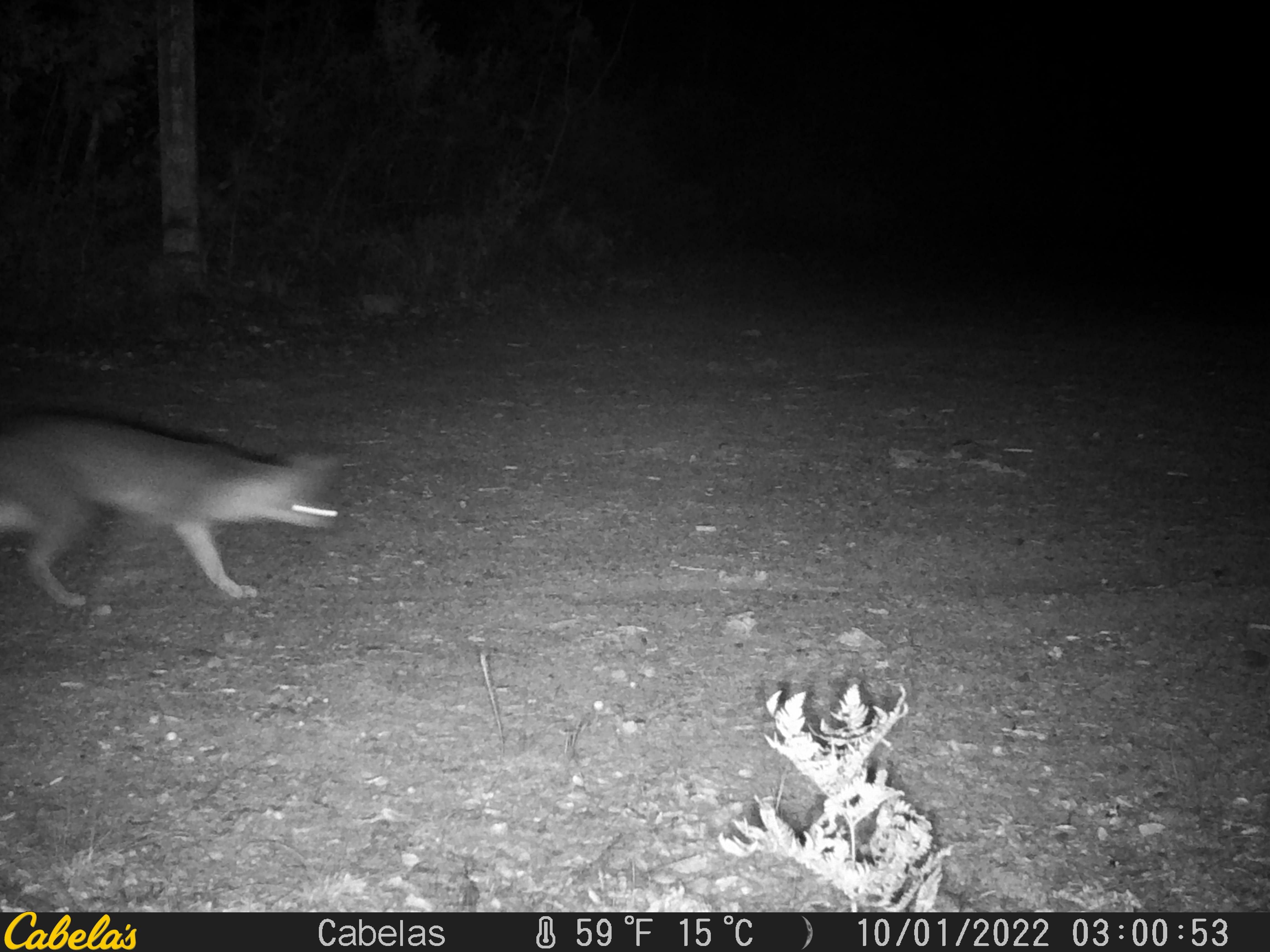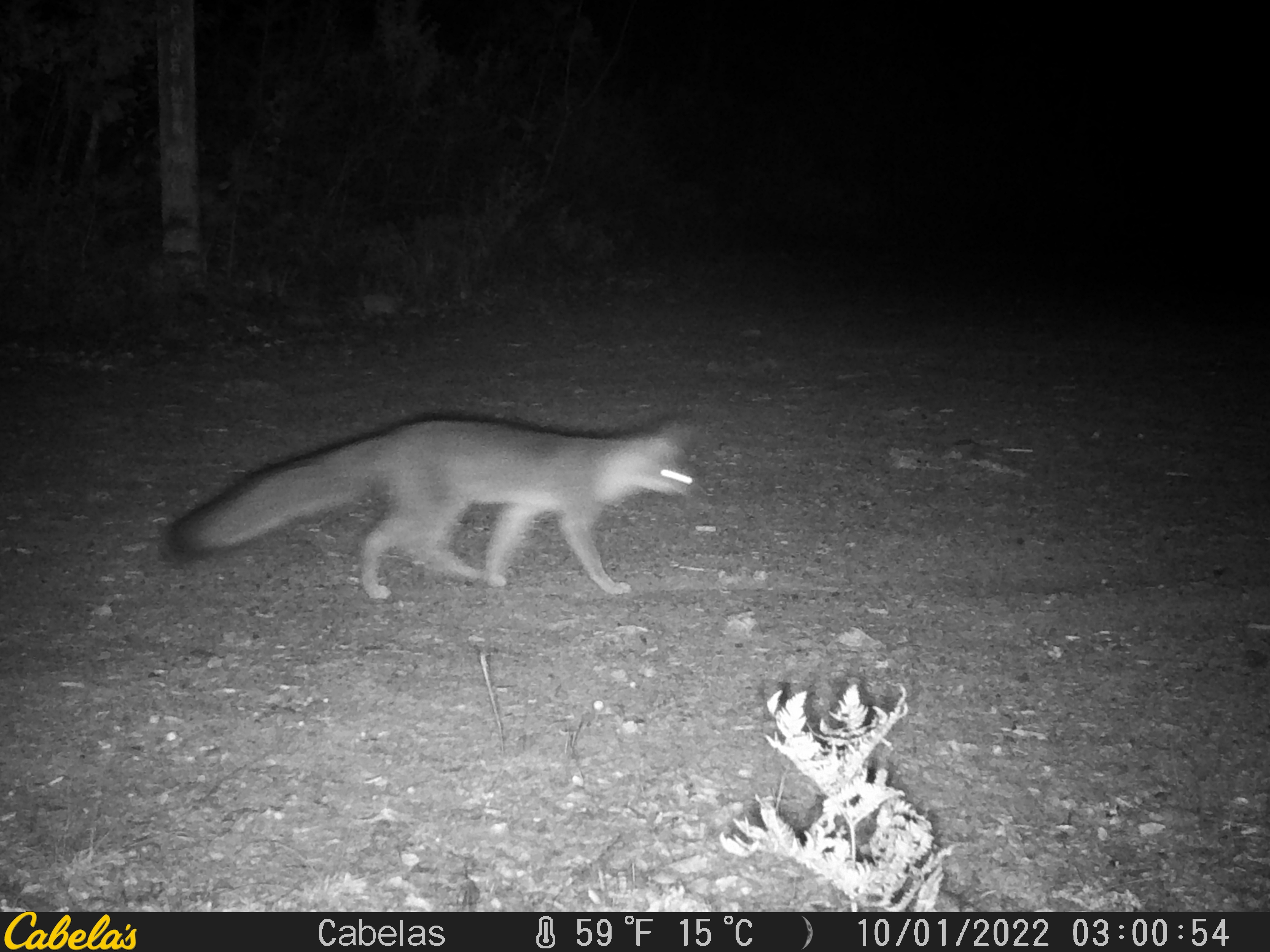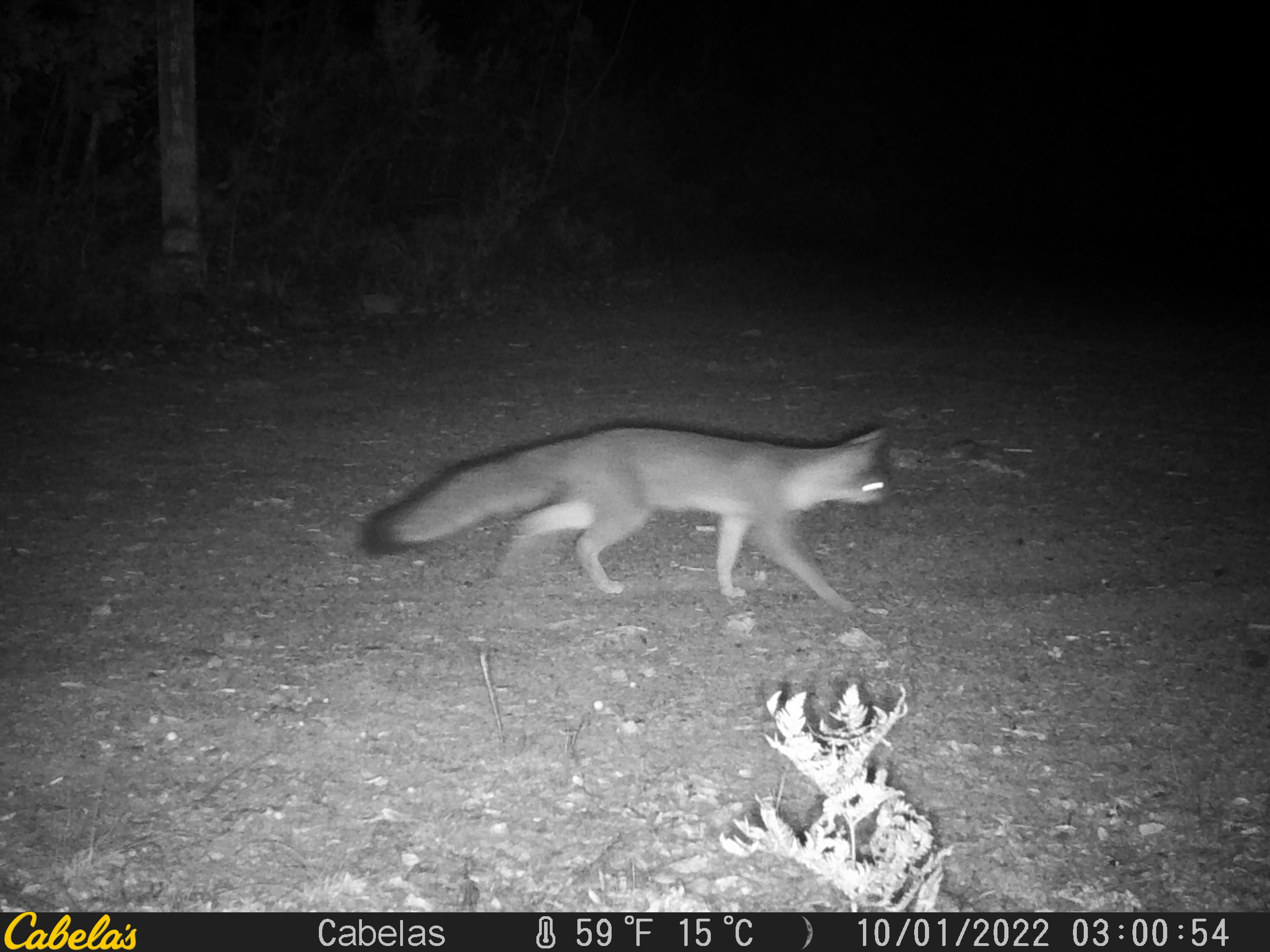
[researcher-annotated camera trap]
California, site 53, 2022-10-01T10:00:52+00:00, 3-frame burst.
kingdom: Animalia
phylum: Chordata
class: Mammalia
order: Carnivora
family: Canidae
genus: Urocyon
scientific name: Urocyon cinereoargenteus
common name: gray fox